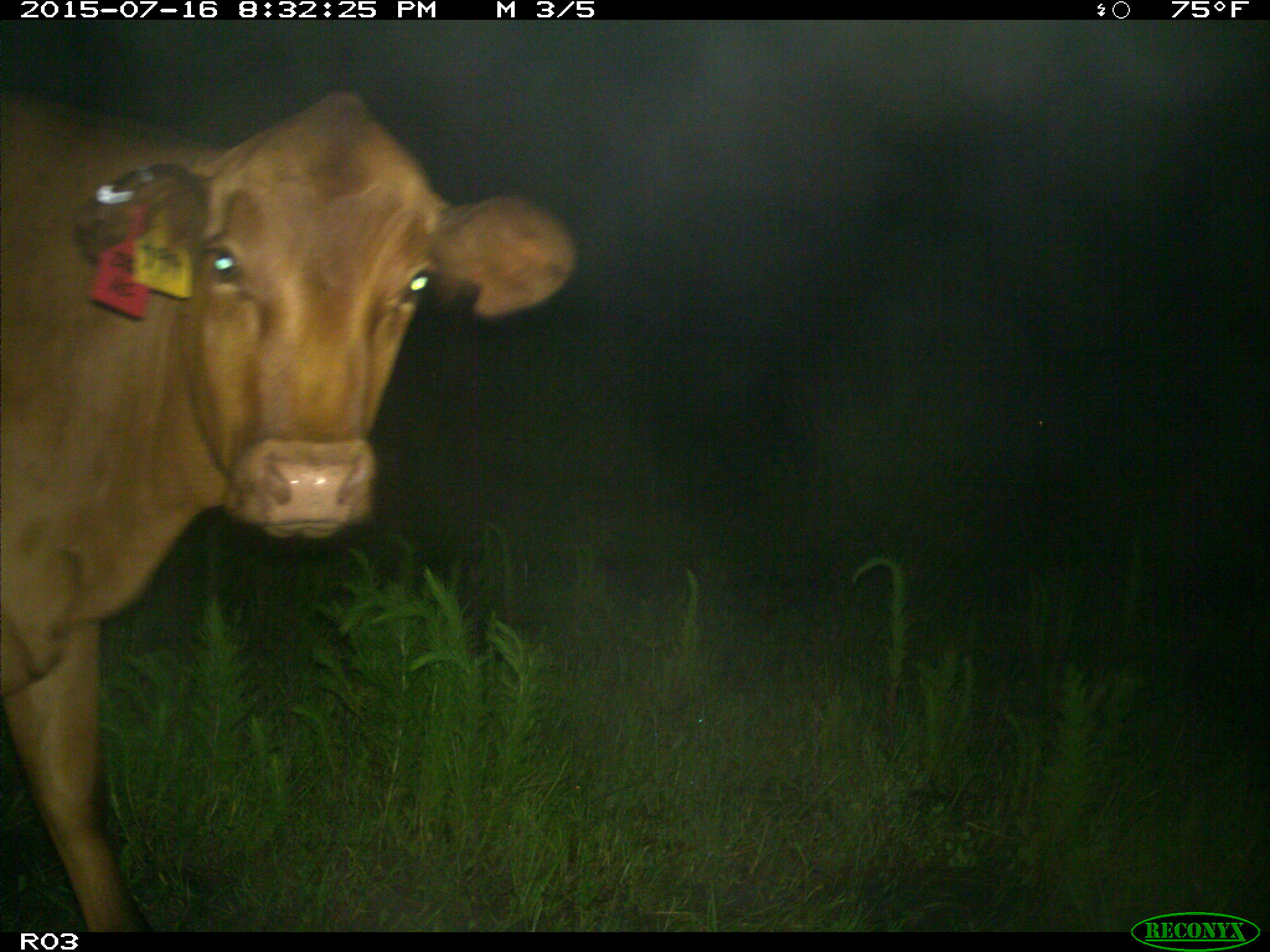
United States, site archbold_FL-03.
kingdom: Animalia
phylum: Chordata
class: Mammalia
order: Artiodactyla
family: Bovidae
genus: Bos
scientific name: Bos taurus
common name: domestic cow